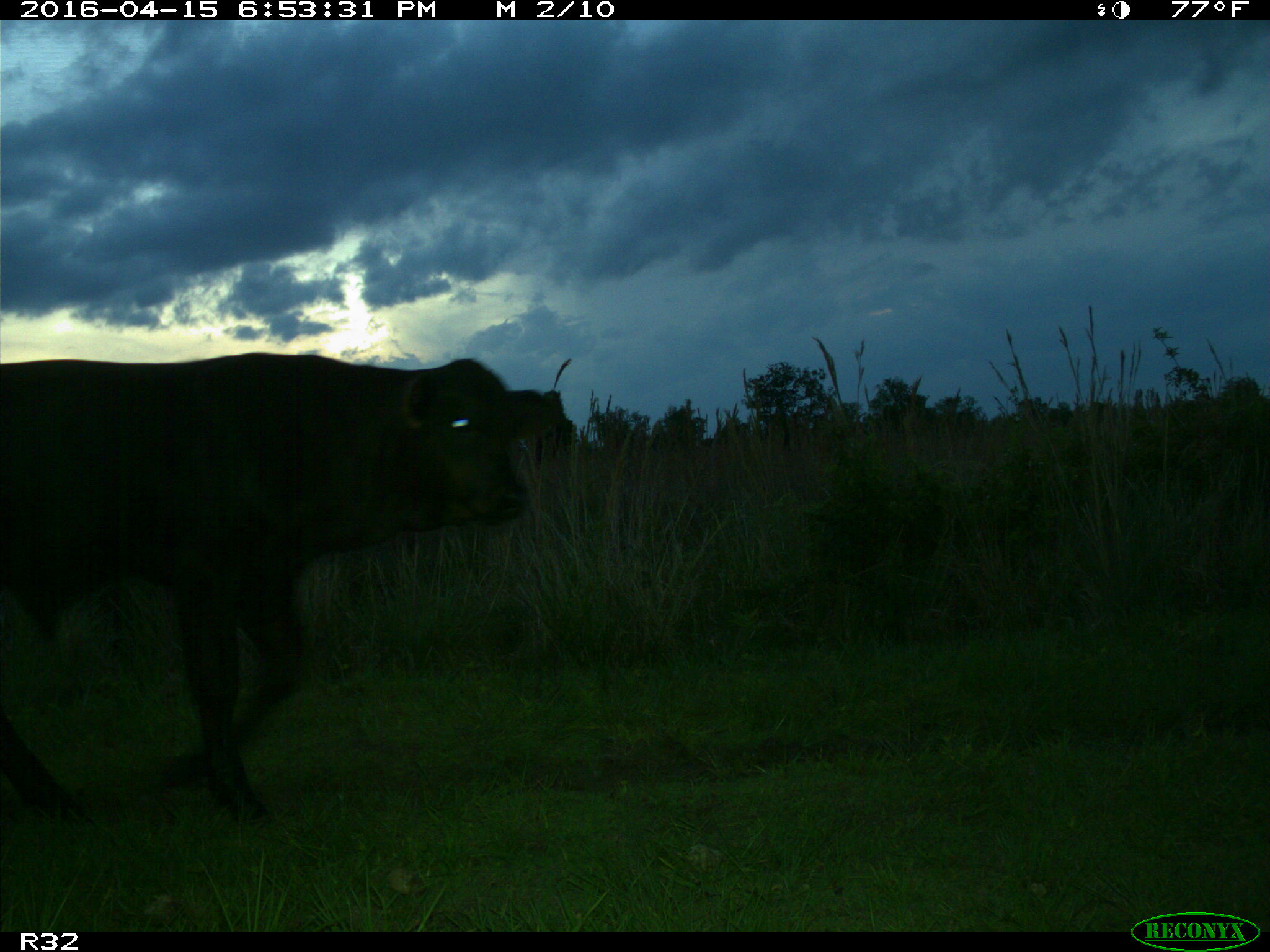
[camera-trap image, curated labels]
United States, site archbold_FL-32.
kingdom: Animalia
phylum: Chordata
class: Mammalia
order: Artiodactyla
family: Bovidae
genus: Bos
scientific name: Bos taurus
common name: domestic cow